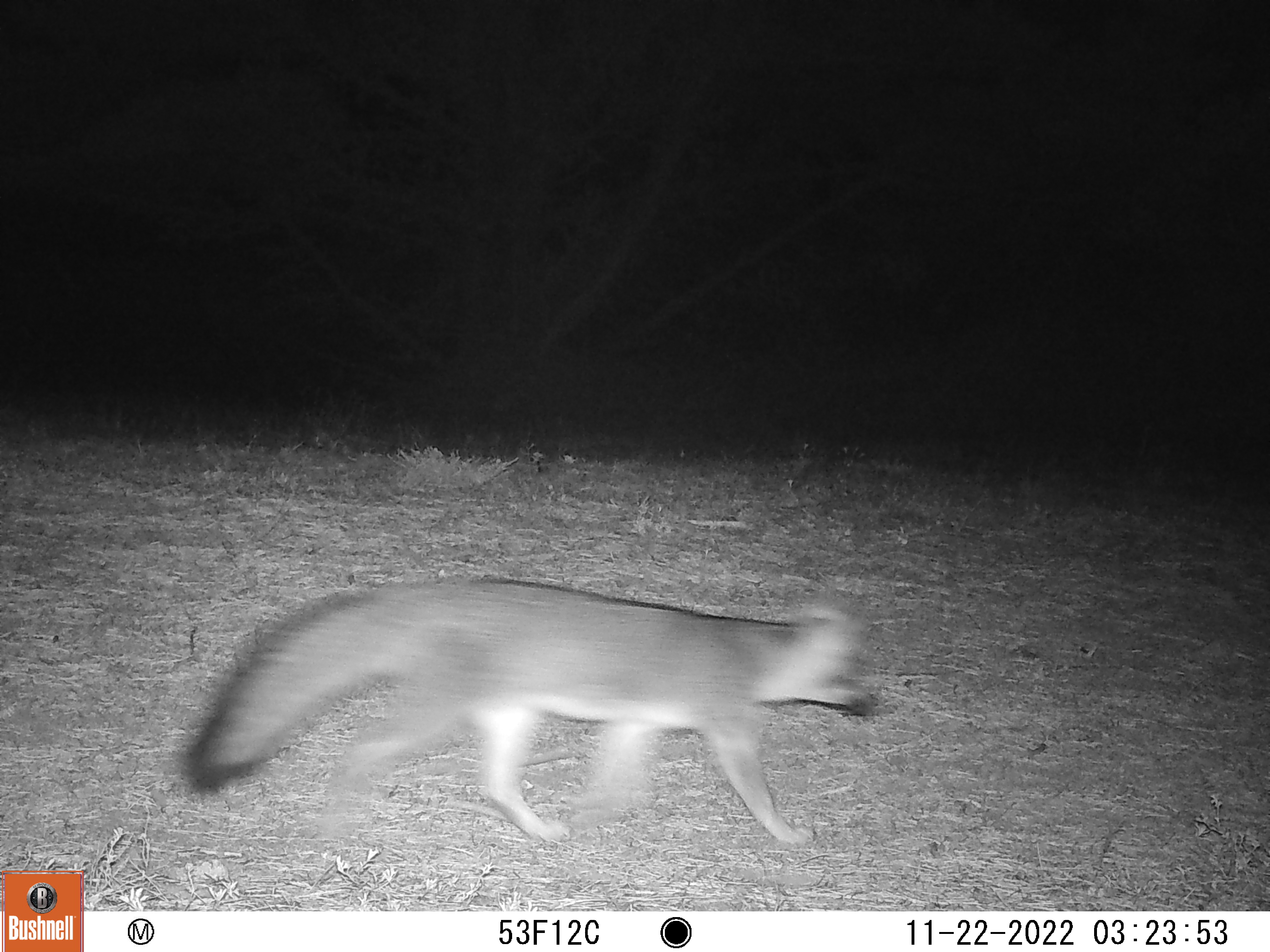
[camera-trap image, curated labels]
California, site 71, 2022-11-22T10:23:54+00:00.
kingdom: Animalia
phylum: Chordata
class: Mammalia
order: Carnivora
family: Canidae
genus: Urocyon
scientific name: Urocyon cinereoargenteus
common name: gray fox